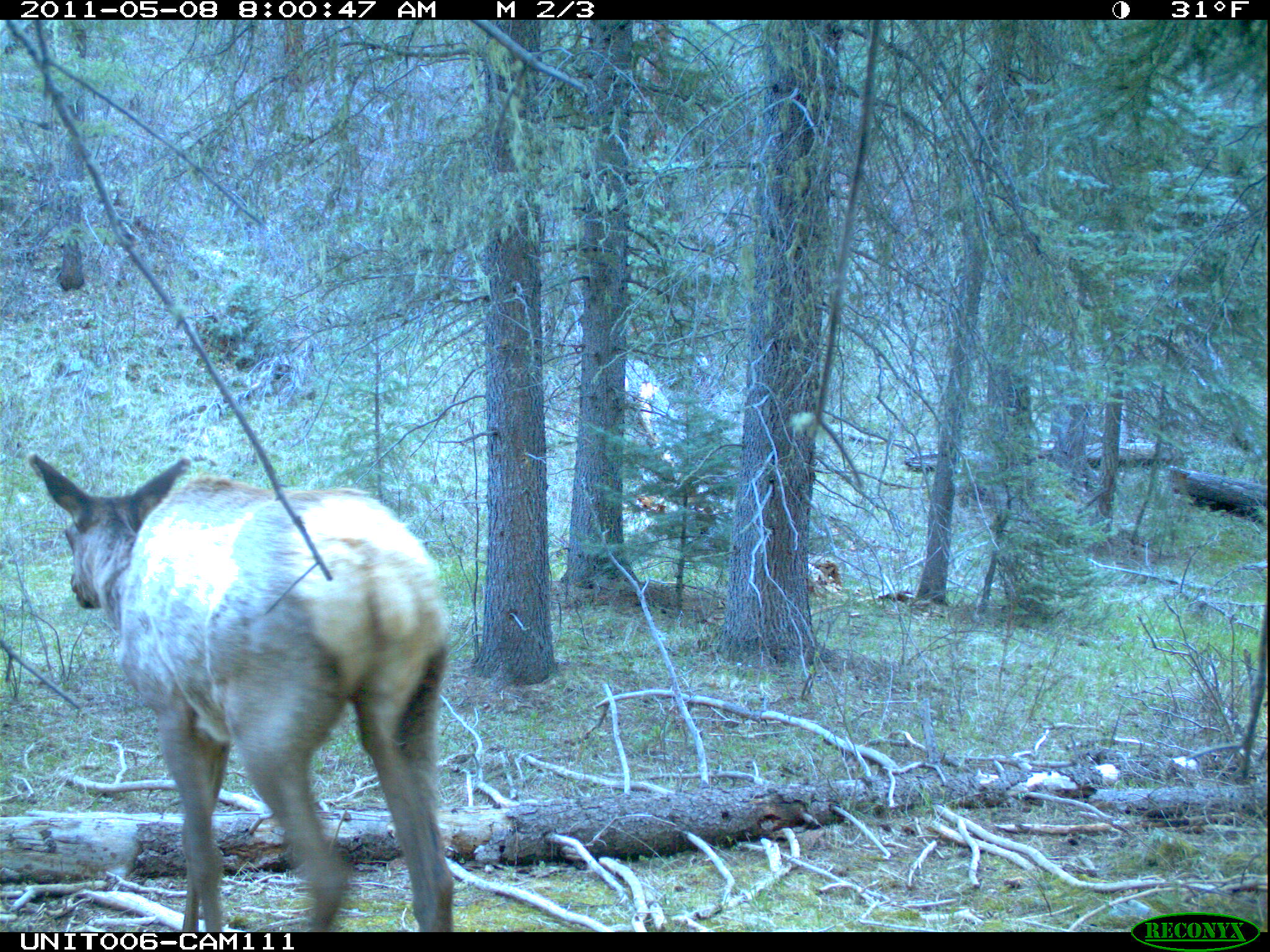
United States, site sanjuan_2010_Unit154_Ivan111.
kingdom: Animalia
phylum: Chordata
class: Mammalia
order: Artiodactyla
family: Cervidae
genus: Cervus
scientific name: Cervus elaphus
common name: red deer